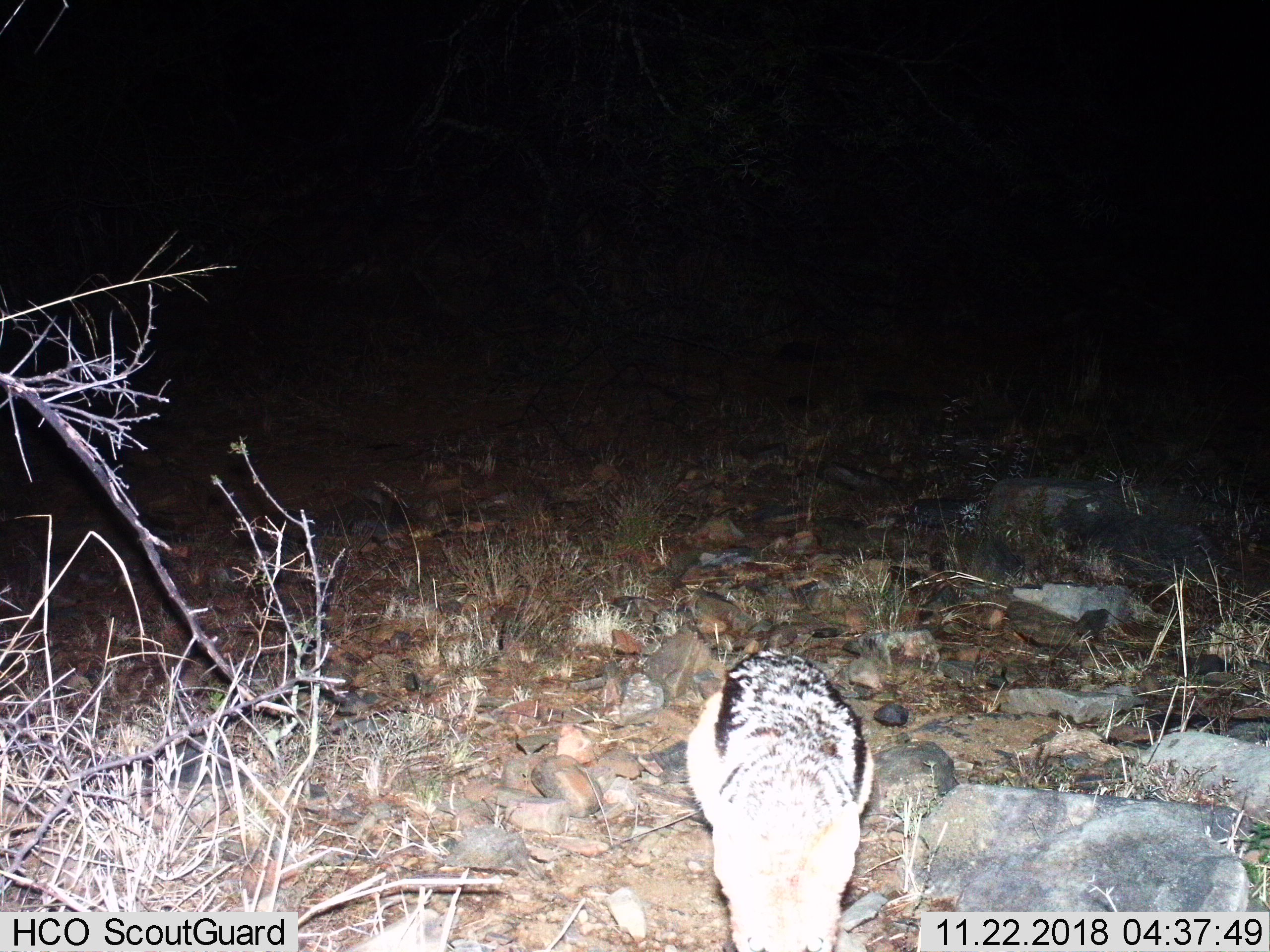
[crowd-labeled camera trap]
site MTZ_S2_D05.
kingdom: Animalia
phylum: Chordata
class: Mammalia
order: Carnivora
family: Canidae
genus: Lupulella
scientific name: Lupulella mesomelas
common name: black-backed jackal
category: jackalblackbacked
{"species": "jackalblackbacked (black-backed jackal) (Lupulella mesomelas)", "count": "1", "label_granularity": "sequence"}